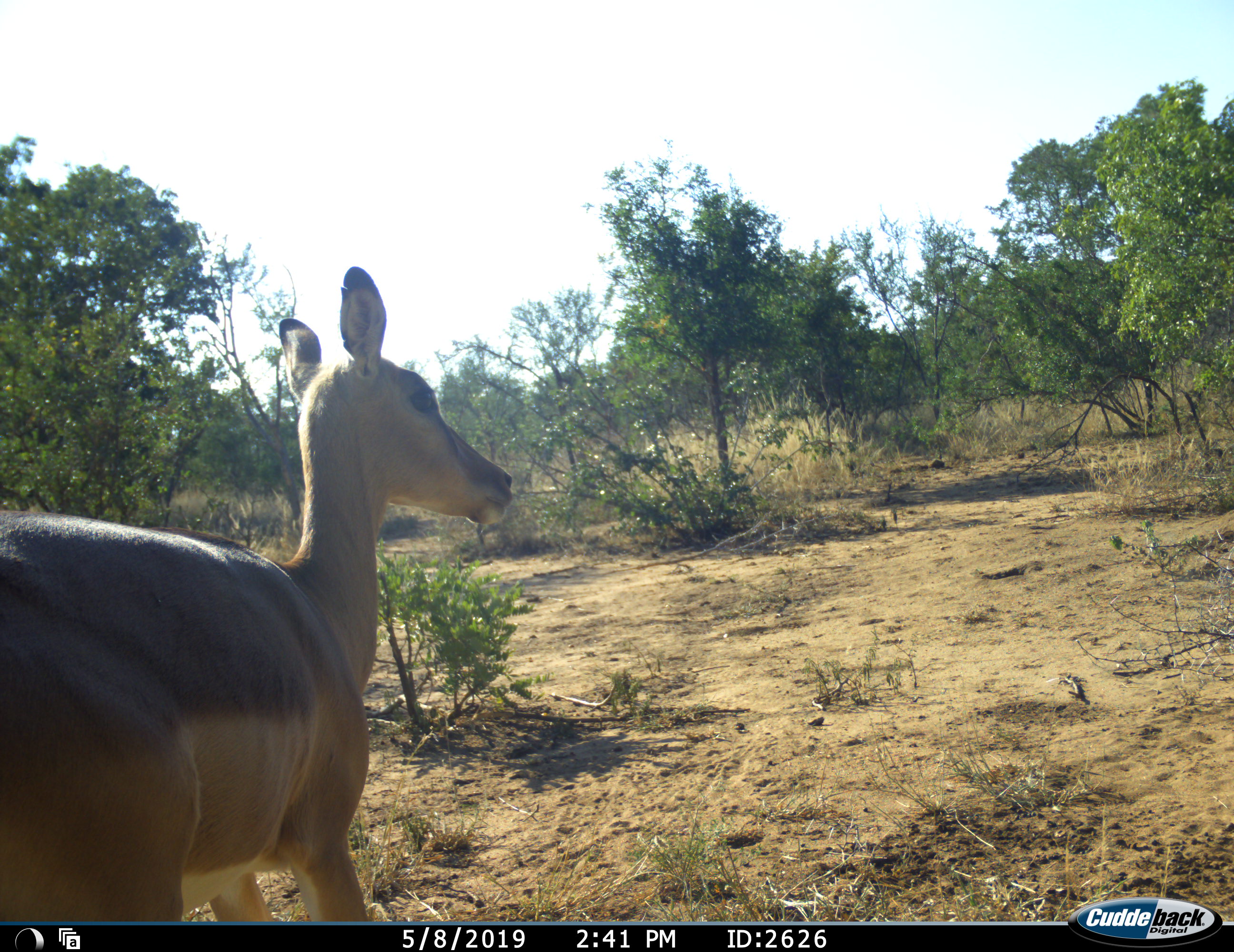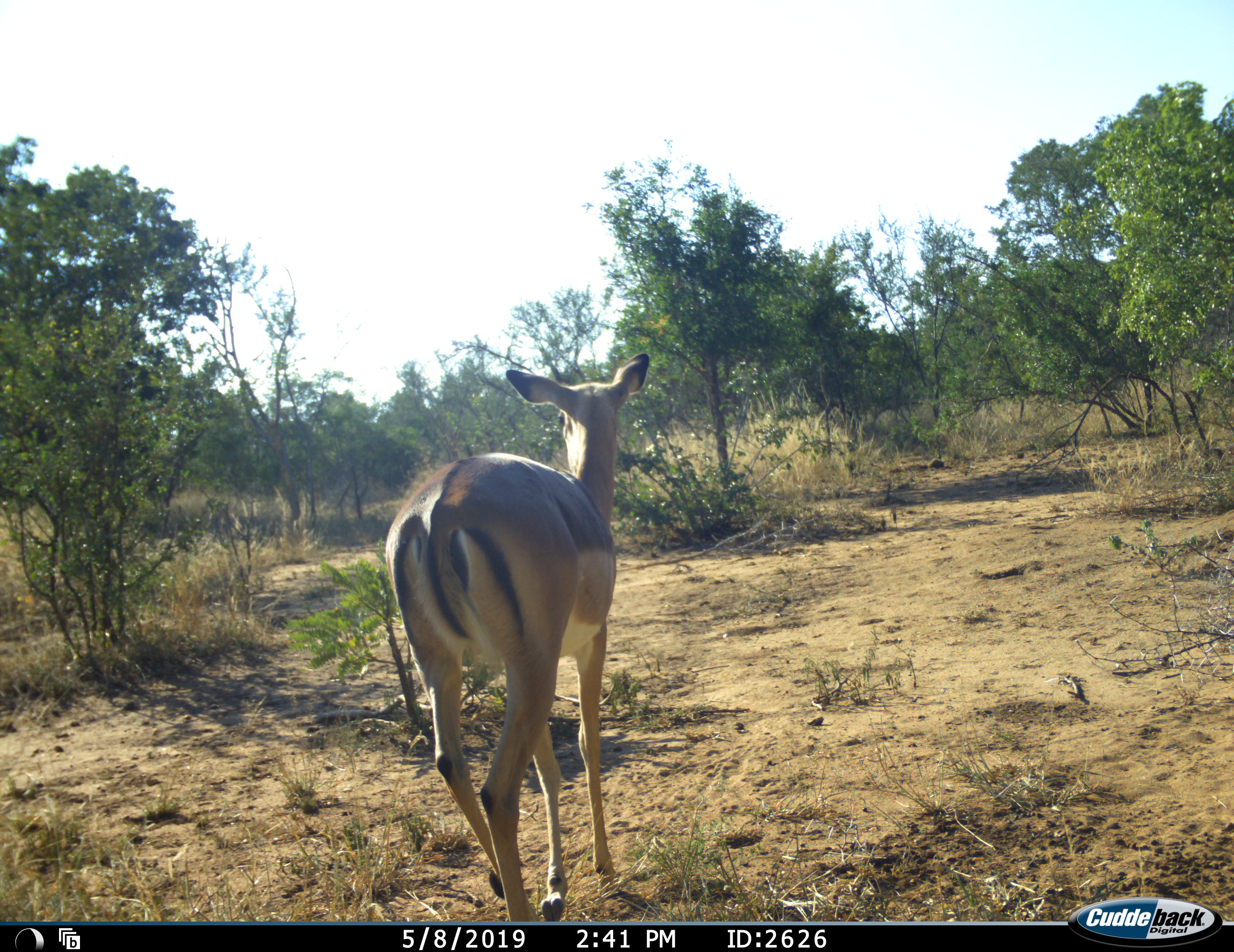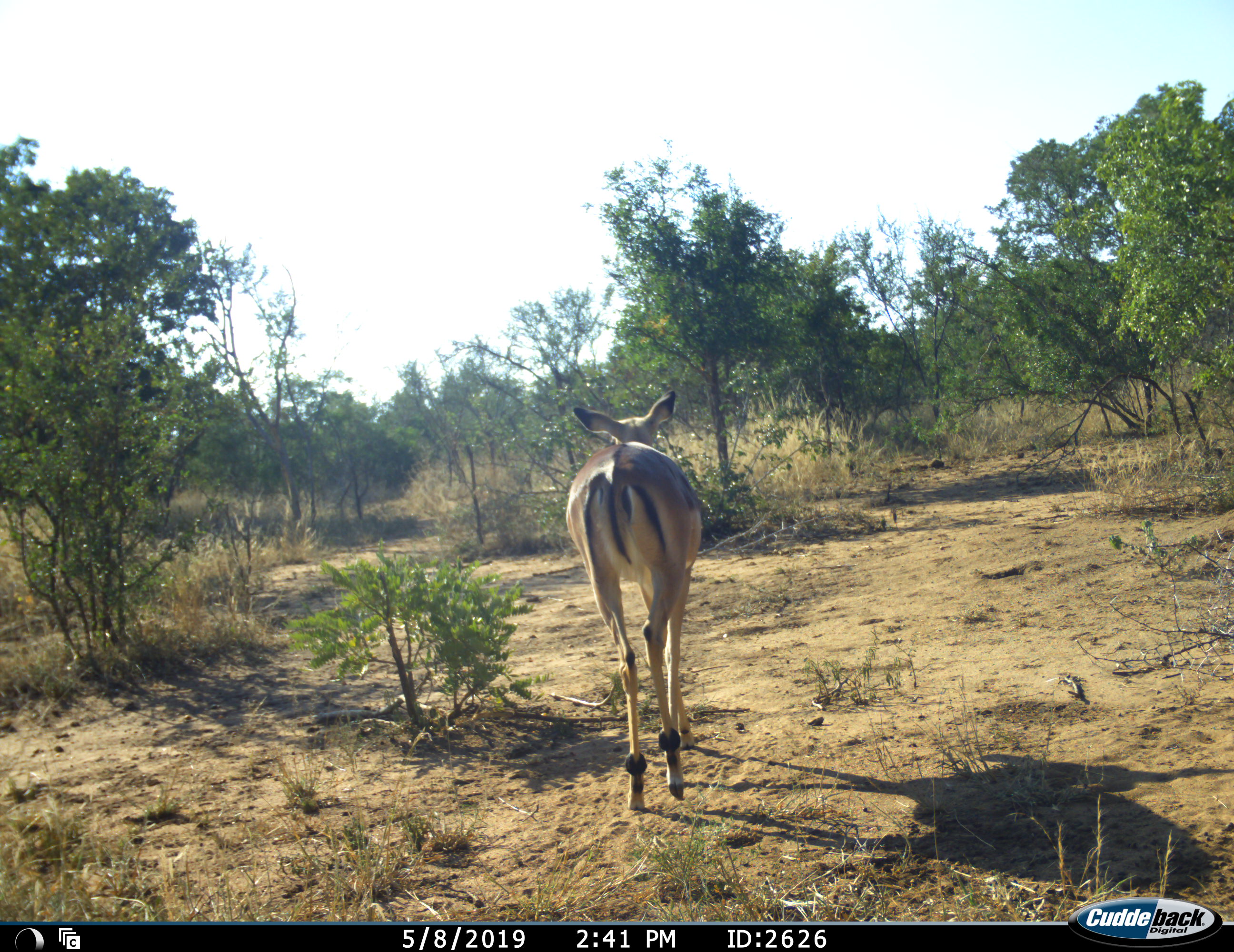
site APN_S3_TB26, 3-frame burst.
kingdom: Animalia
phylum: Chordata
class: Mammalia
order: Artiodactyla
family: Bovidae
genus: Aepyceros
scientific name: Aepyceros melampus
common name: impala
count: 1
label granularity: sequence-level